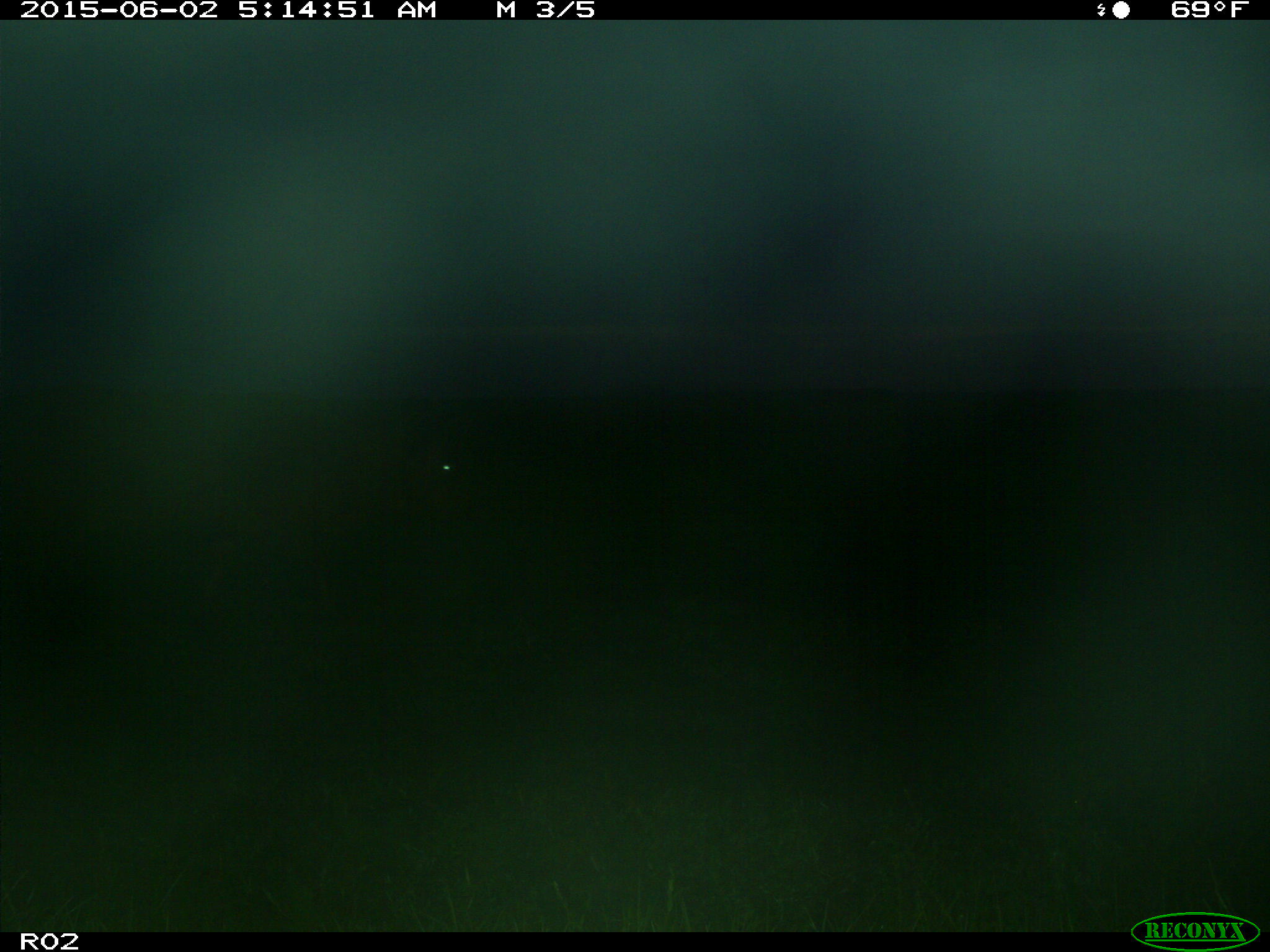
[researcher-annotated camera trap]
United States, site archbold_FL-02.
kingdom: Animalia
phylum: Chordata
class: Mammalia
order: Artiodactyla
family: Bovidae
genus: Bos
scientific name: Bos taurus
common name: domestic cow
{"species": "Bos taurus (domestic cow)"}